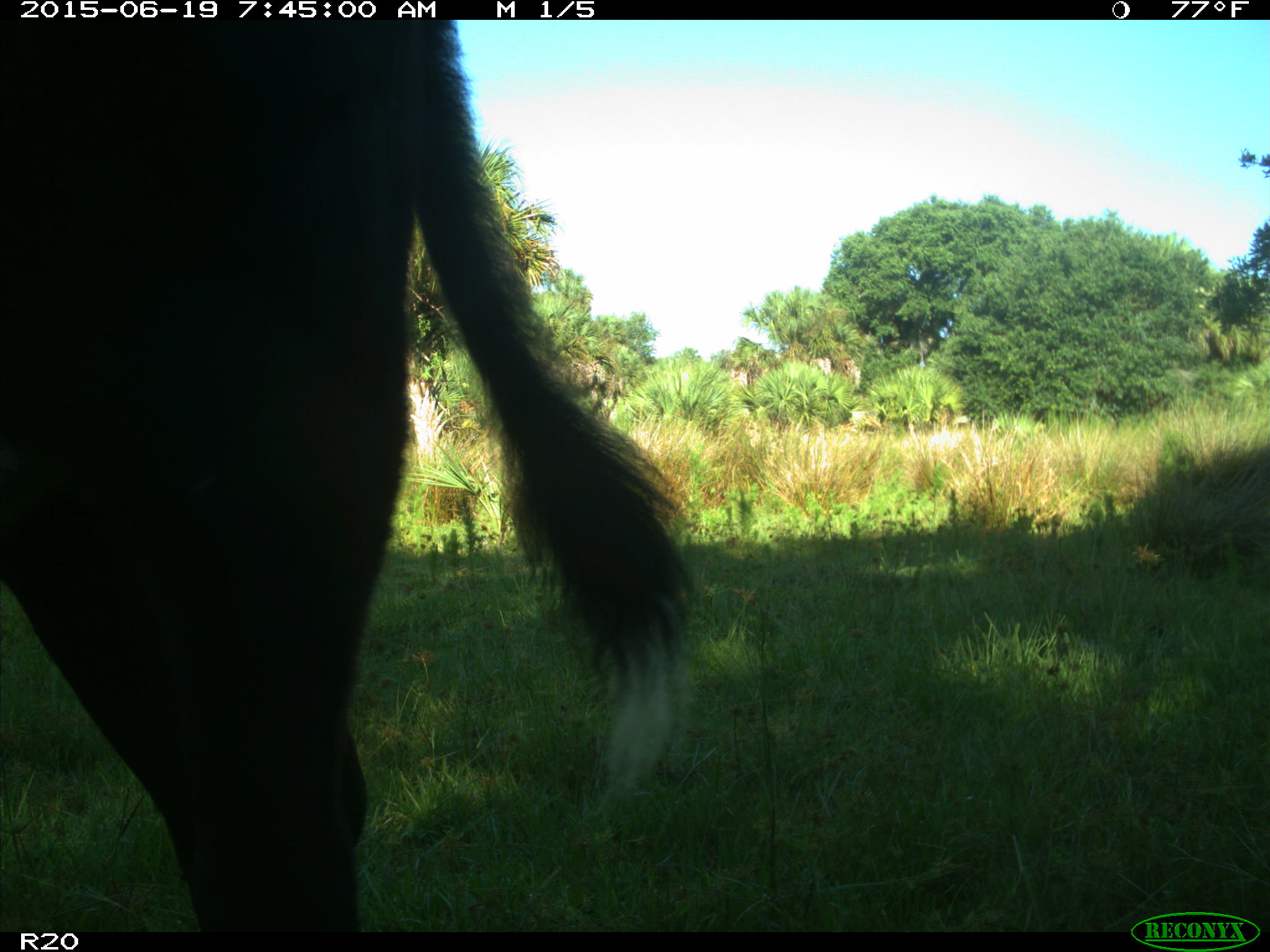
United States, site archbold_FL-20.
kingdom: Animalia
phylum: Chordata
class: Mammalia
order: Artiodactyla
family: Bovidae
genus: Bos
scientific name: Bos taurus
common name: domestic cow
Bos taurus (domestic cow).